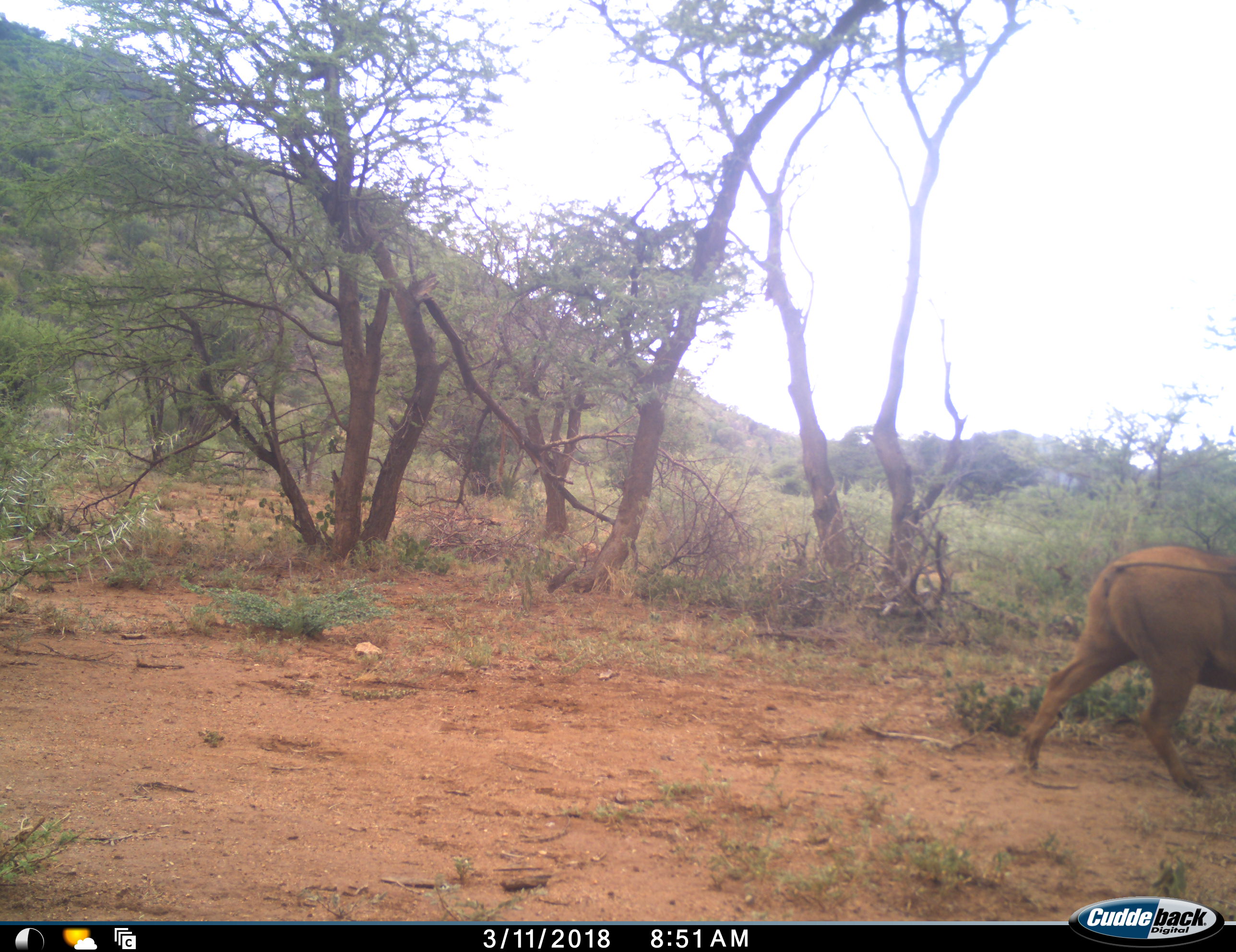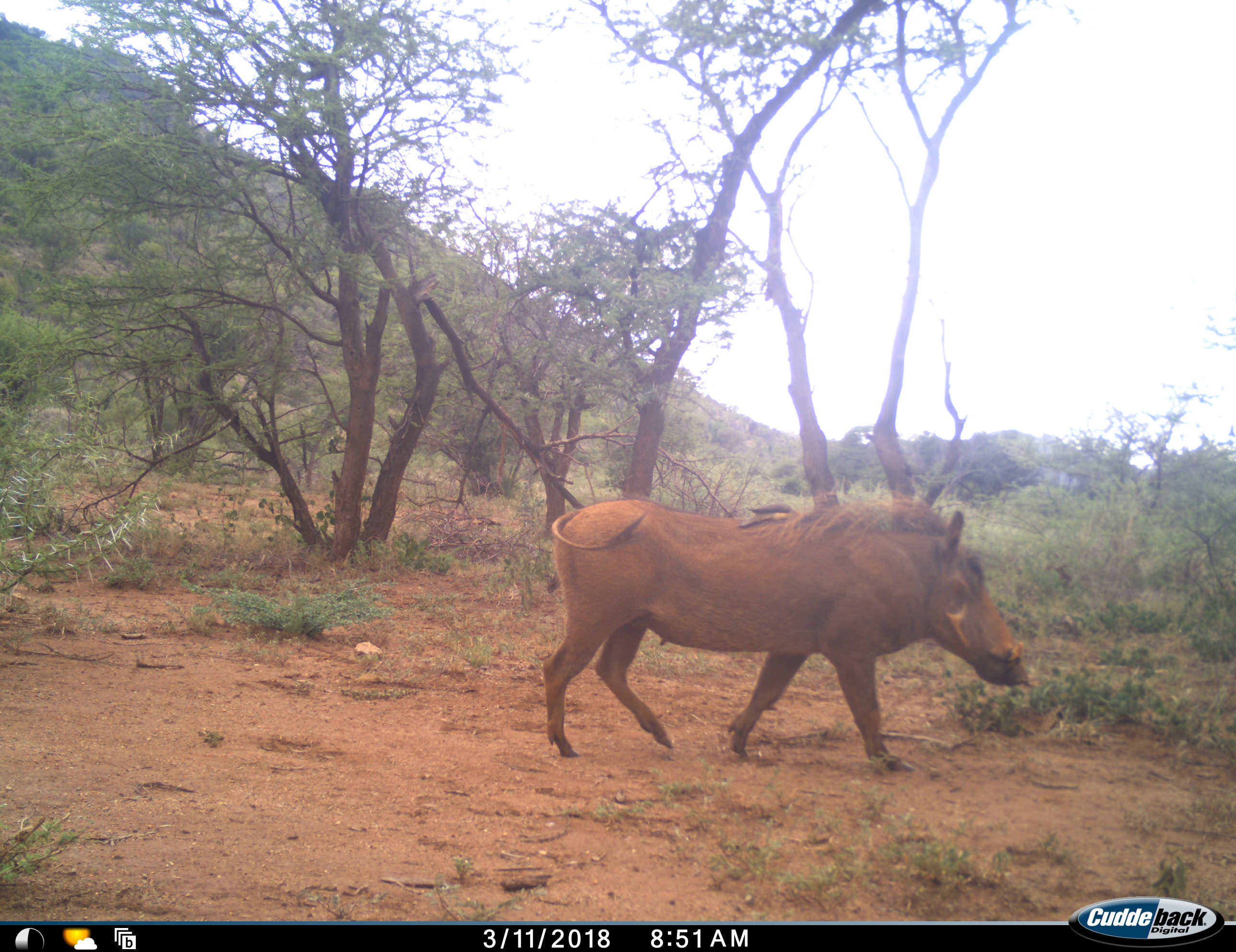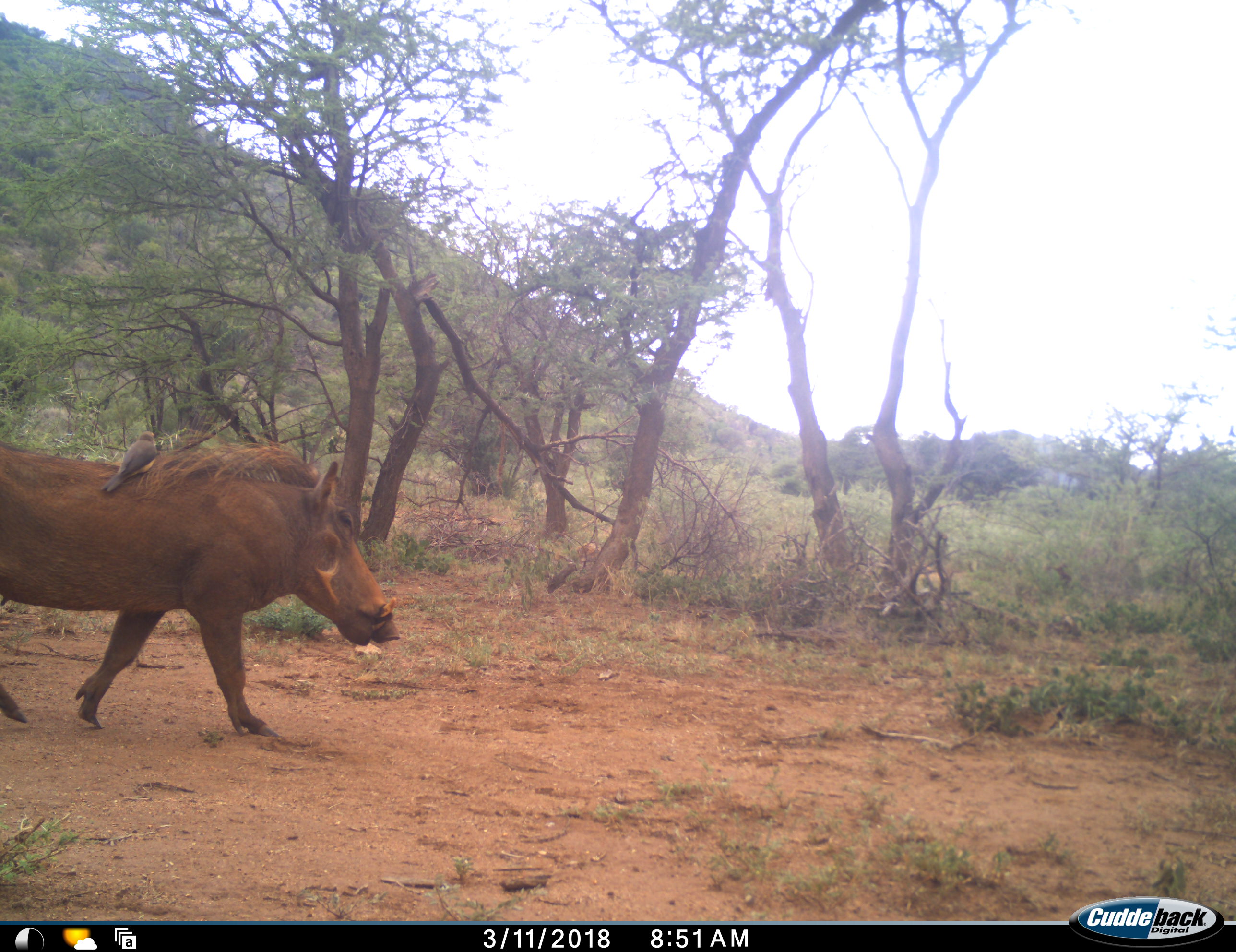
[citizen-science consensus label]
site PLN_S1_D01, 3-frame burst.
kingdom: Animalia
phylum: Chordata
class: Mammalia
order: Artiodactyla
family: Suidae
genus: Phacochoerus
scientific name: Phacochoerus africanus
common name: warthog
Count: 1.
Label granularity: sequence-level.